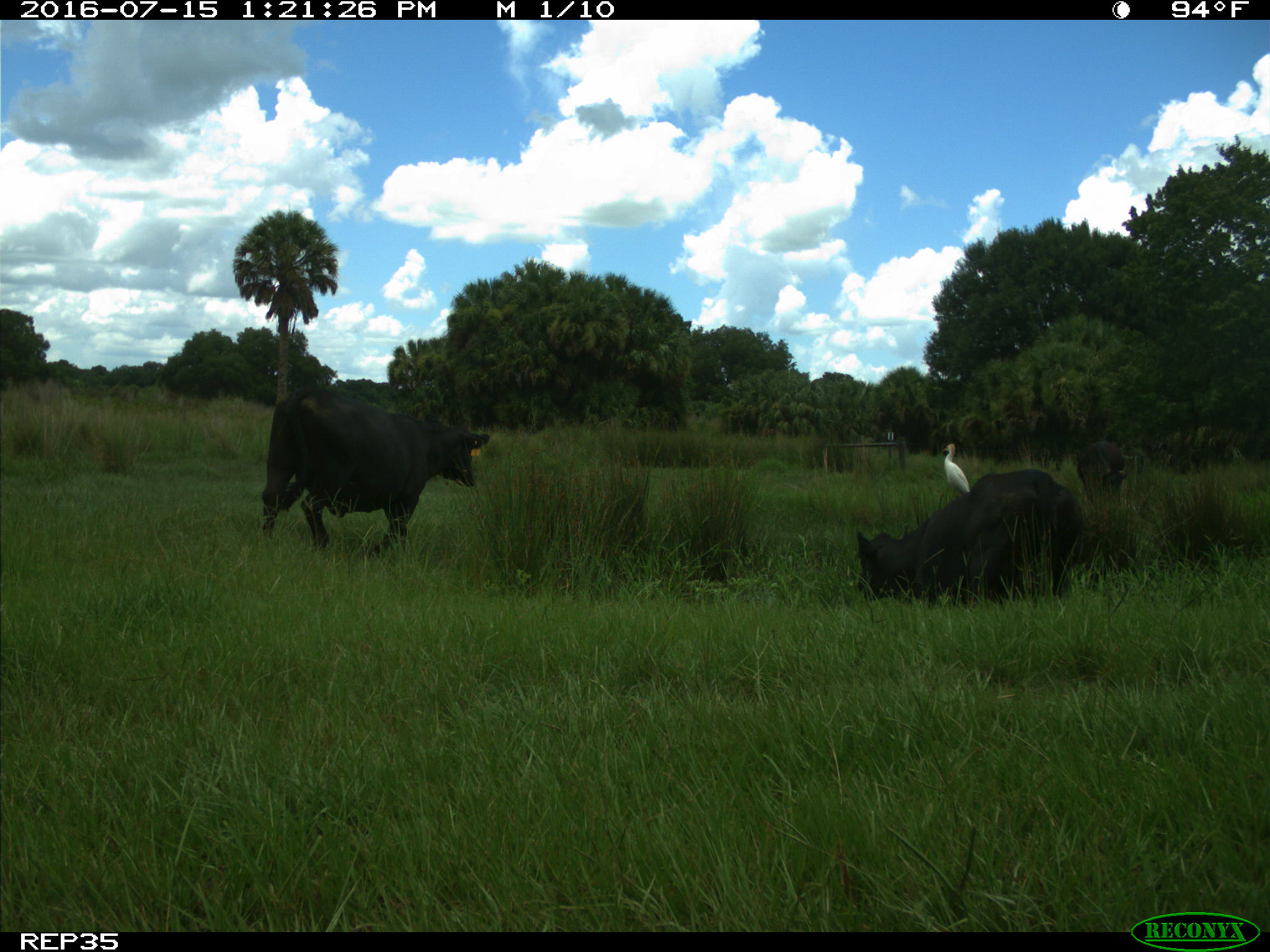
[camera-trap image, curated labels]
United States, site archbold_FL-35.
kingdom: Animalia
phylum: Chordata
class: Mammalia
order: Artiodactyla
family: Bovidae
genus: Bos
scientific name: Bos taurus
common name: domestic cow